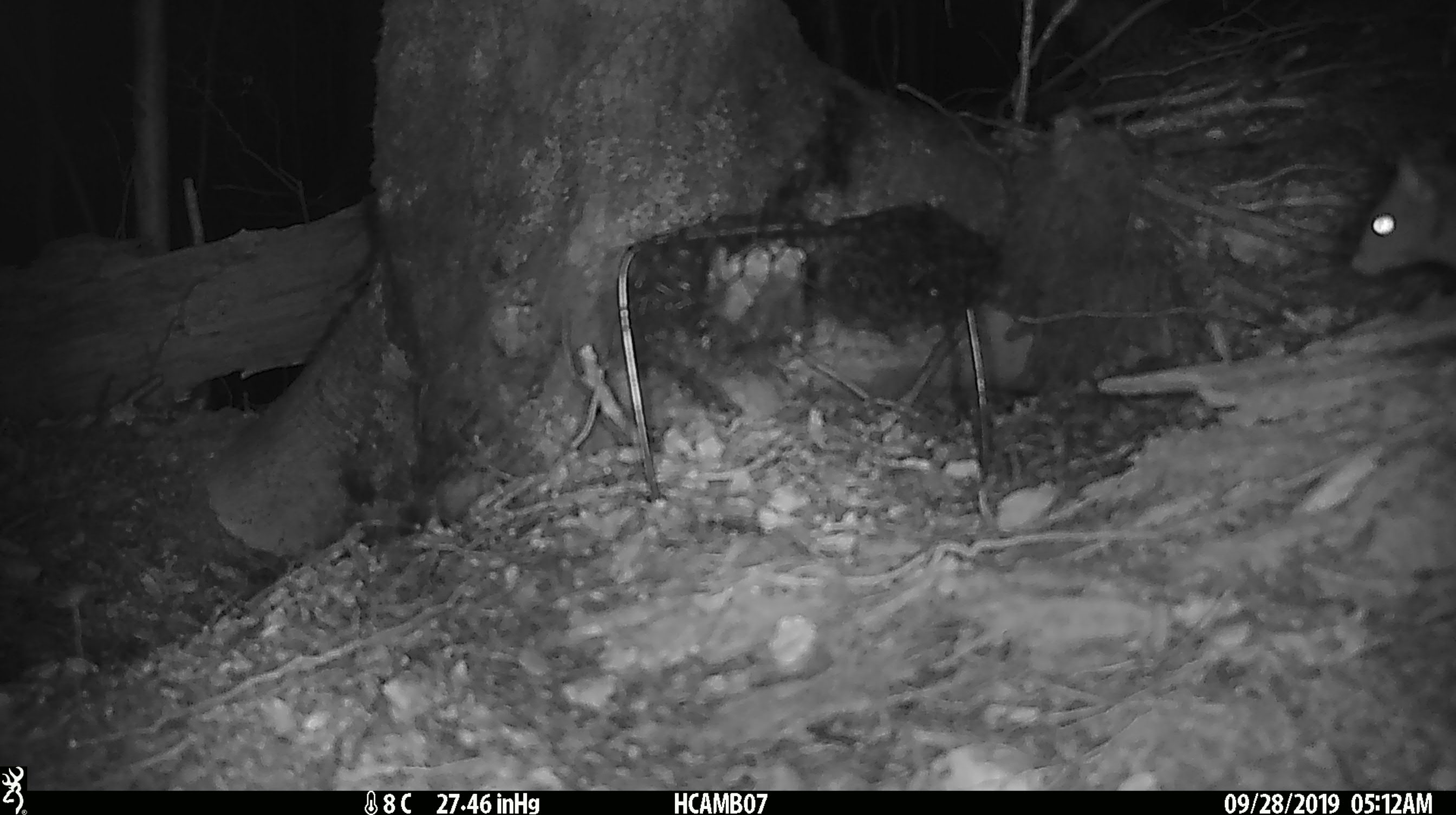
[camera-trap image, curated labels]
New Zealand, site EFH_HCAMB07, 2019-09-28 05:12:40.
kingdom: Animalia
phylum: Chordata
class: Mammalia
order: Rodentia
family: Muridae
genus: Rattus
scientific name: Rattus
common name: rat